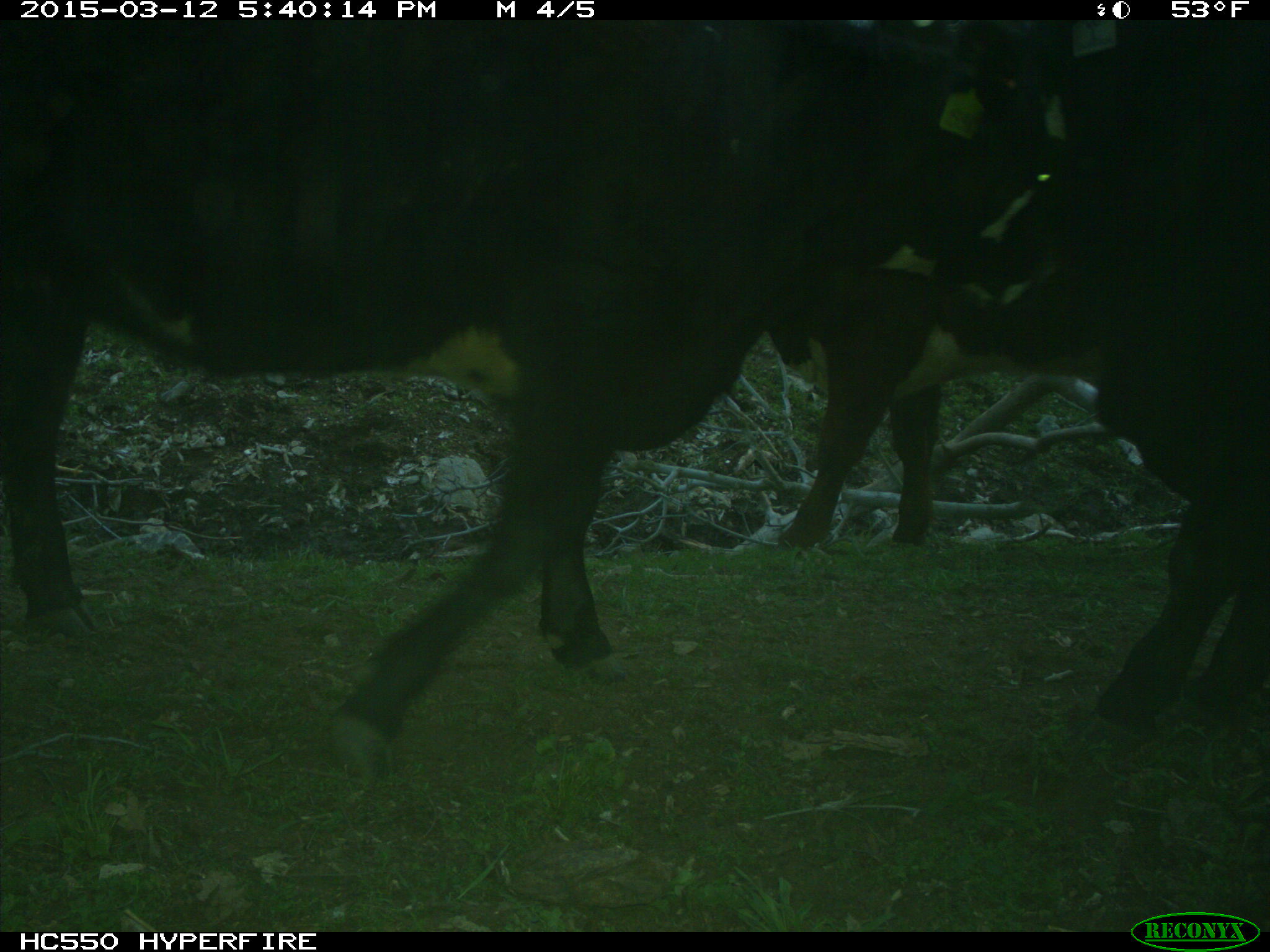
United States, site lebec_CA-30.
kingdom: Animalia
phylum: Chordata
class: Mammalia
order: Artiodactyla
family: Bovidae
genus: Bos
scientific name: Bos taurus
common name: domestic cow